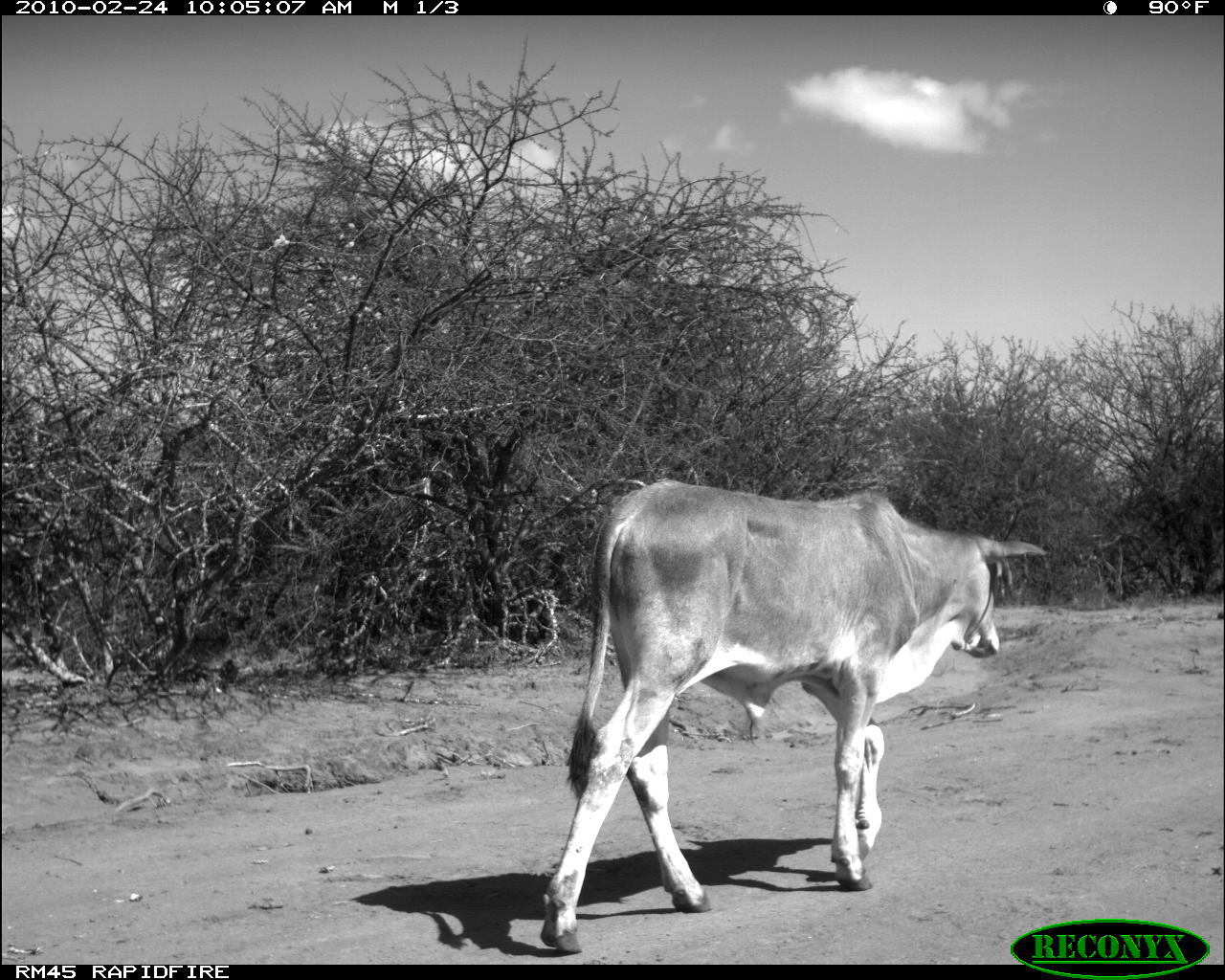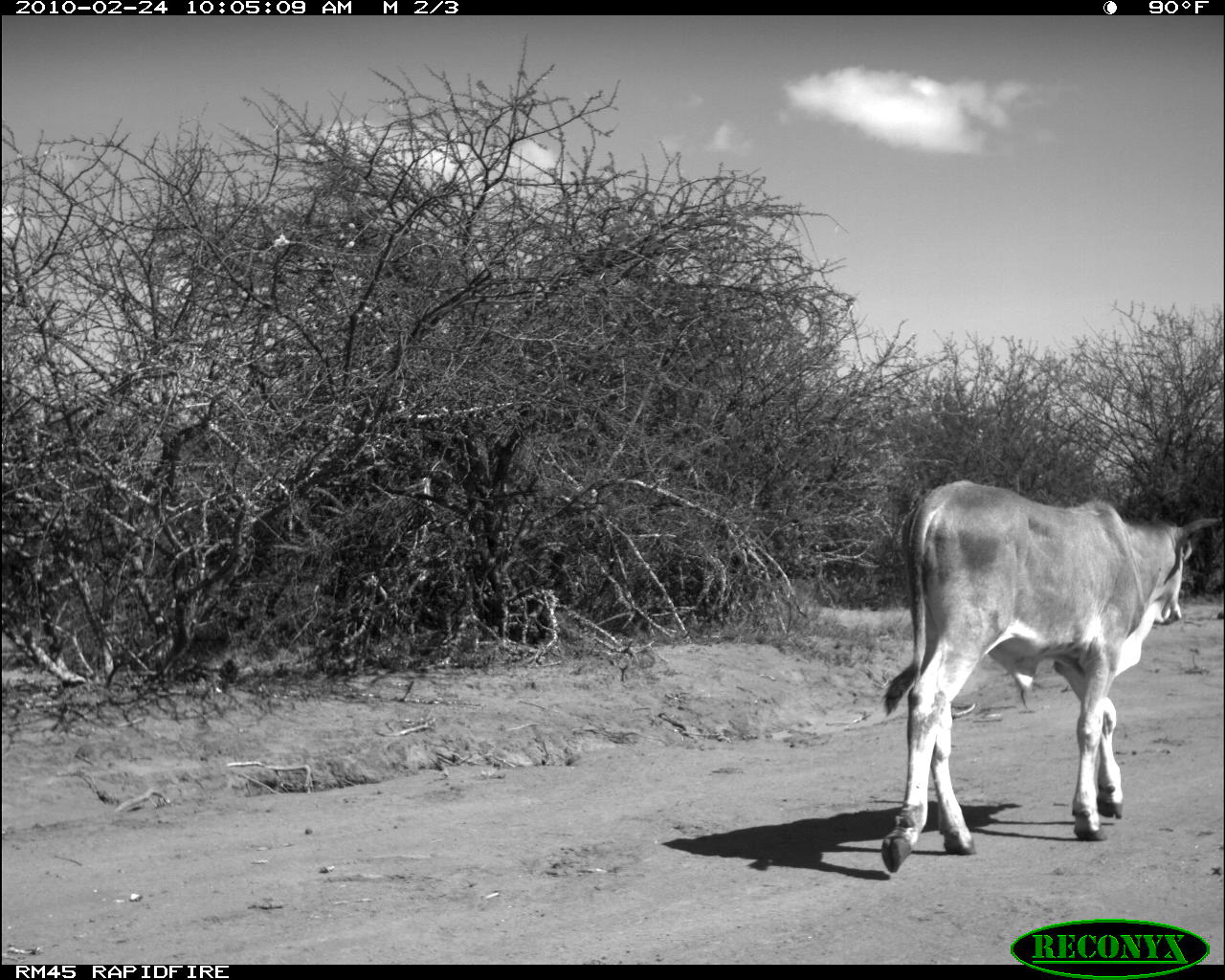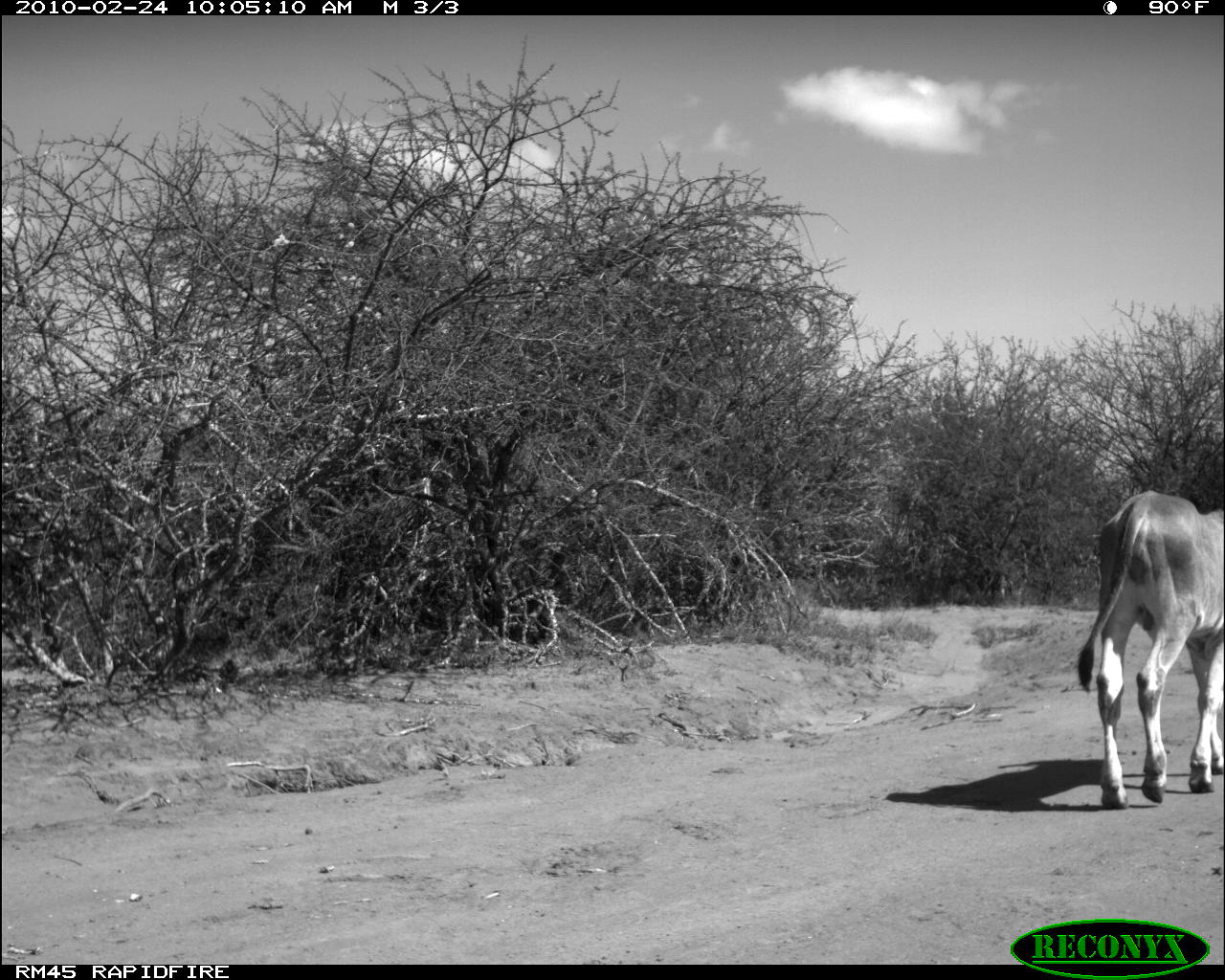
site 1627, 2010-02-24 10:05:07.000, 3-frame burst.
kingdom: Animalia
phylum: Chordata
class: Mammalia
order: Artiodactyla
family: Bovidae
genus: Bos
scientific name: Bos taurus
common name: domestic cattle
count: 1